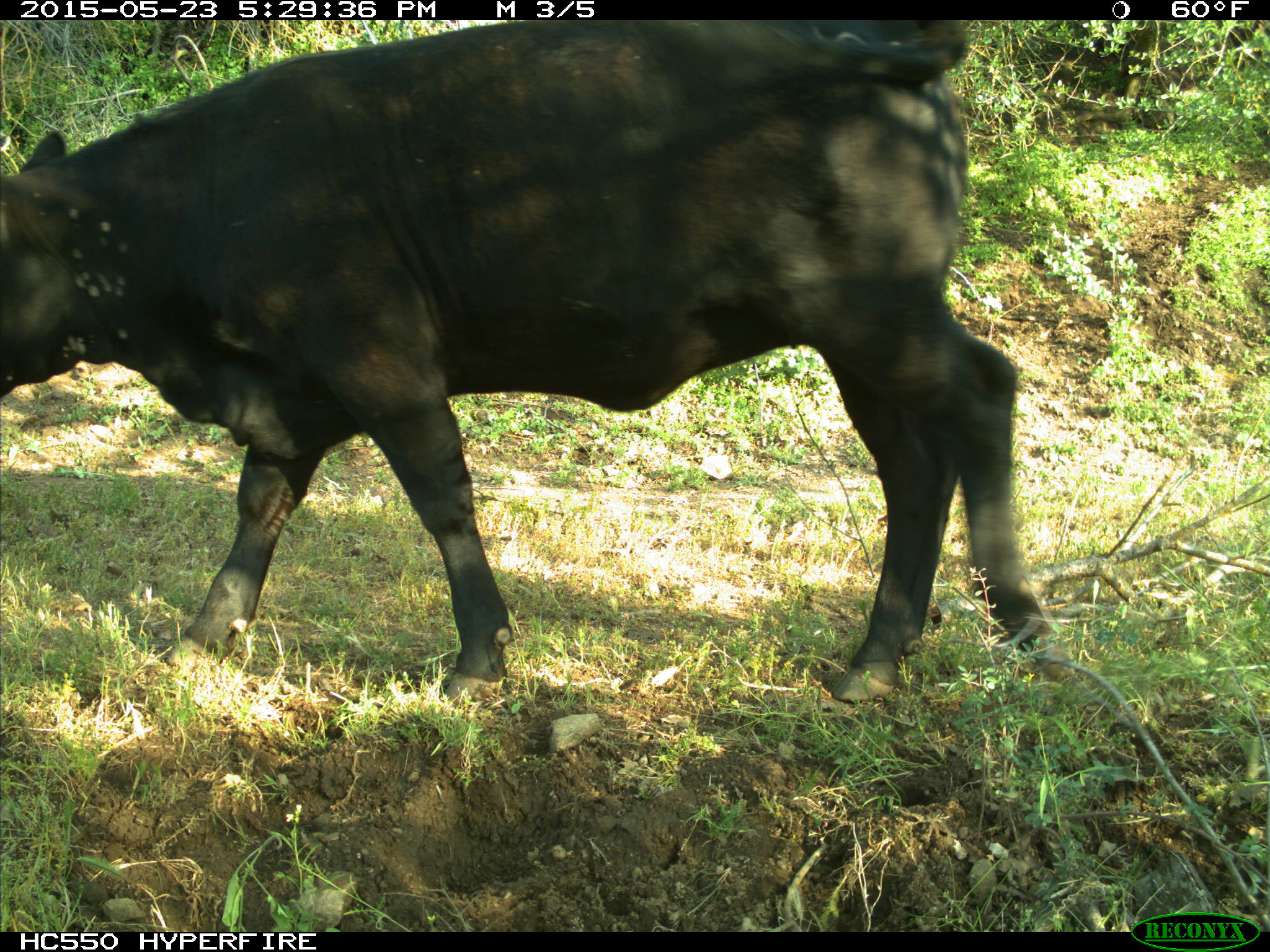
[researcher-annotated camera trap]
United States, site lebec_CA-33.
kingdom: Animalia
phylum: Chordata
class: Mammalia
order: Artiodactyla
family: Bovidae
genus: Bos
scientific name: Bos taurus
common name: domestic cow